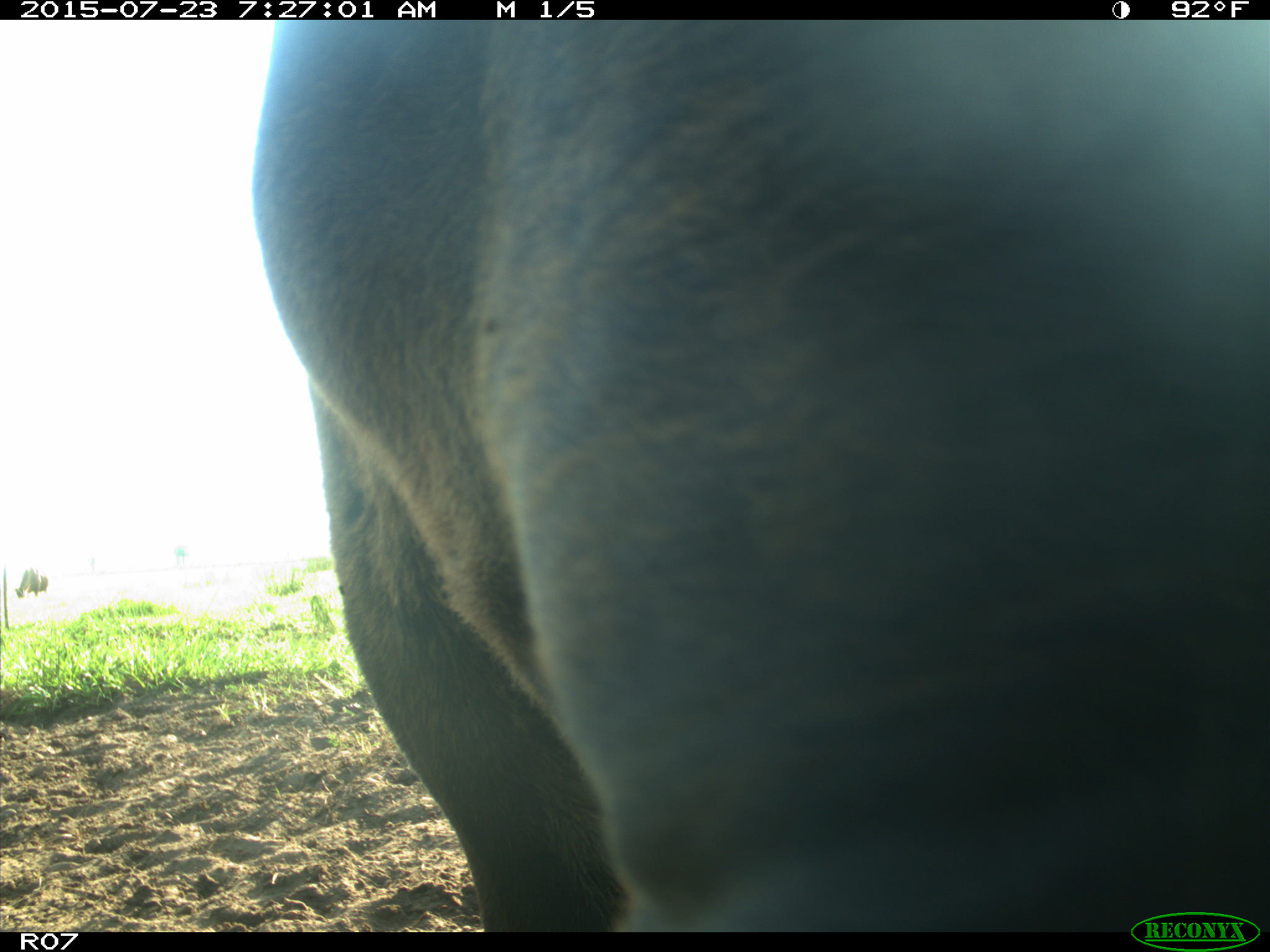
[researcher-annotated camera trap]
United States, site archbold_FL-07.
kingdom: Animalia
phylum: Chordata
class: Mammalia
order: Artiodactyla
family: Bovidae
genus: Bos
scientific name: Bos taurus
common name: domestic cow